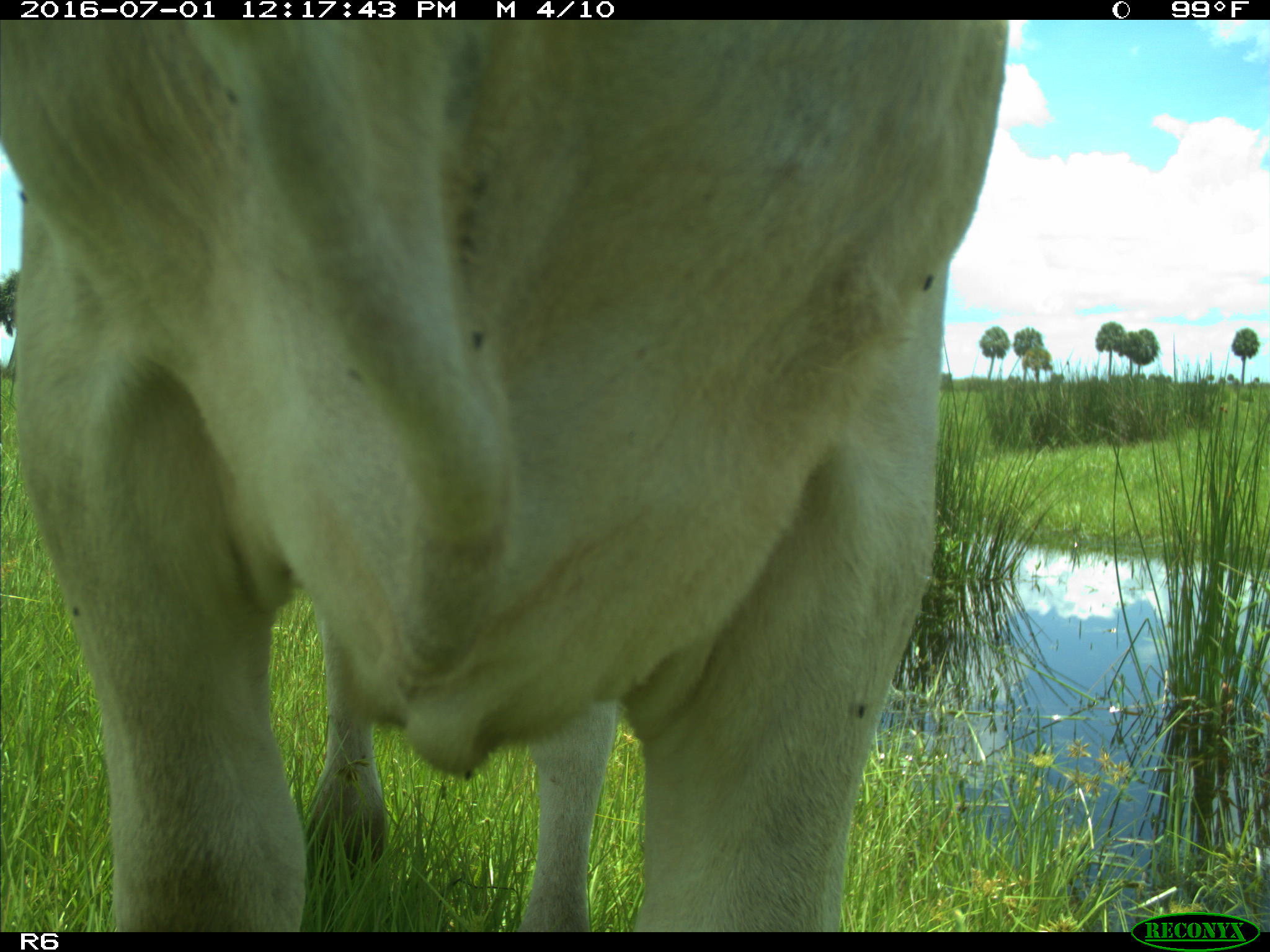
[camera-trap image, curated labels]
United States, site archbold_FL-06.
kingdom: Animalia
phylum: Chordata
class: Mammalia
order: Artiodactyla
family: Bovidae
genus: Bos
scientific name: Bos taurus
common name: domestic cow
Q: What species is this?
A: Bos taurus (domestic cow).